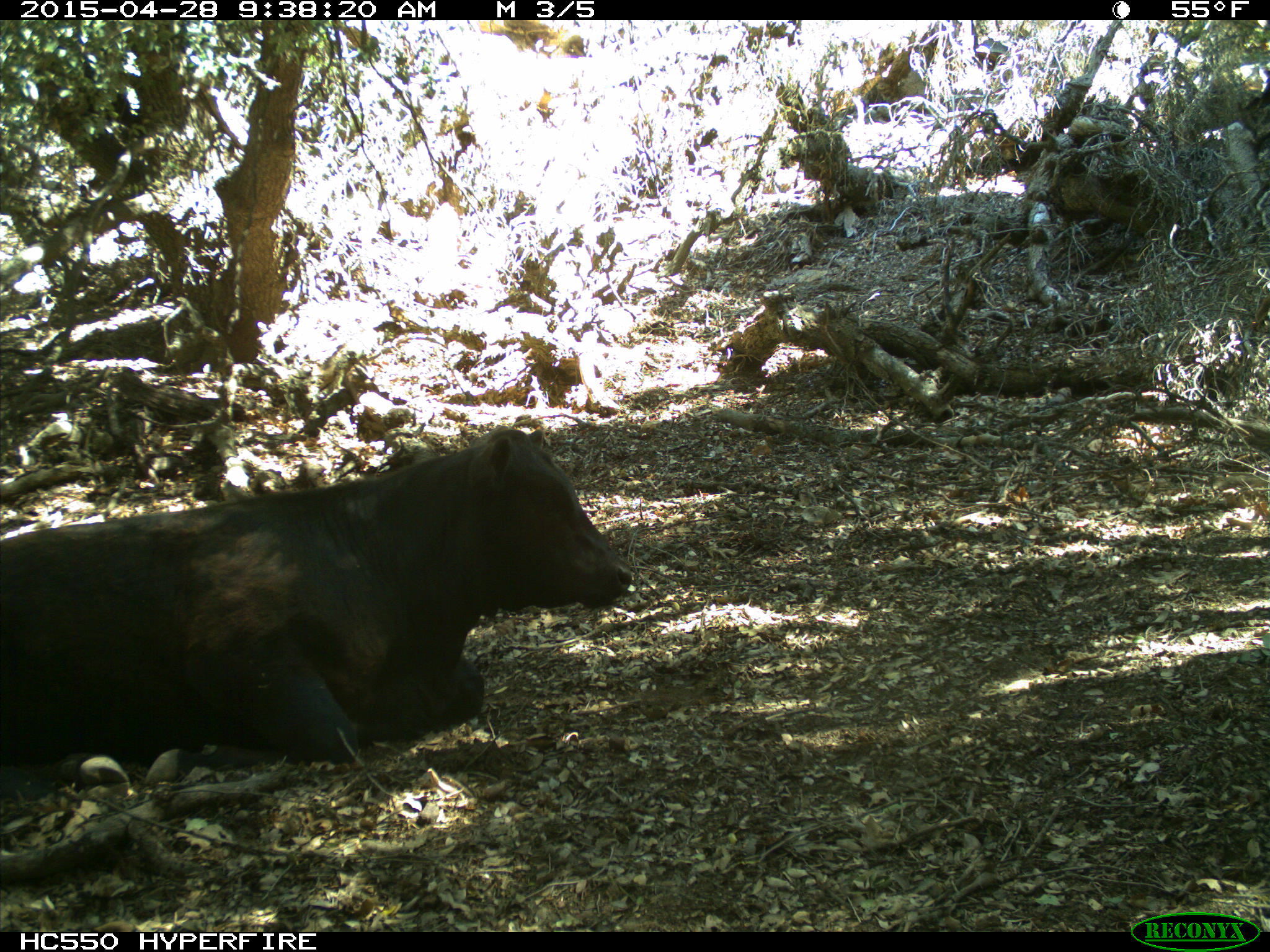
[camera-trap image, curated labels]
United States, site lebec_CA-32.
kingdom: Animalia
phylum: Chordata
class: Mammalia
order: Artiodactyla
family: Bovidae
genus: Bos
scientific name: Bos taurus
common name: domestic cow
Bos taurus (domestic cow).